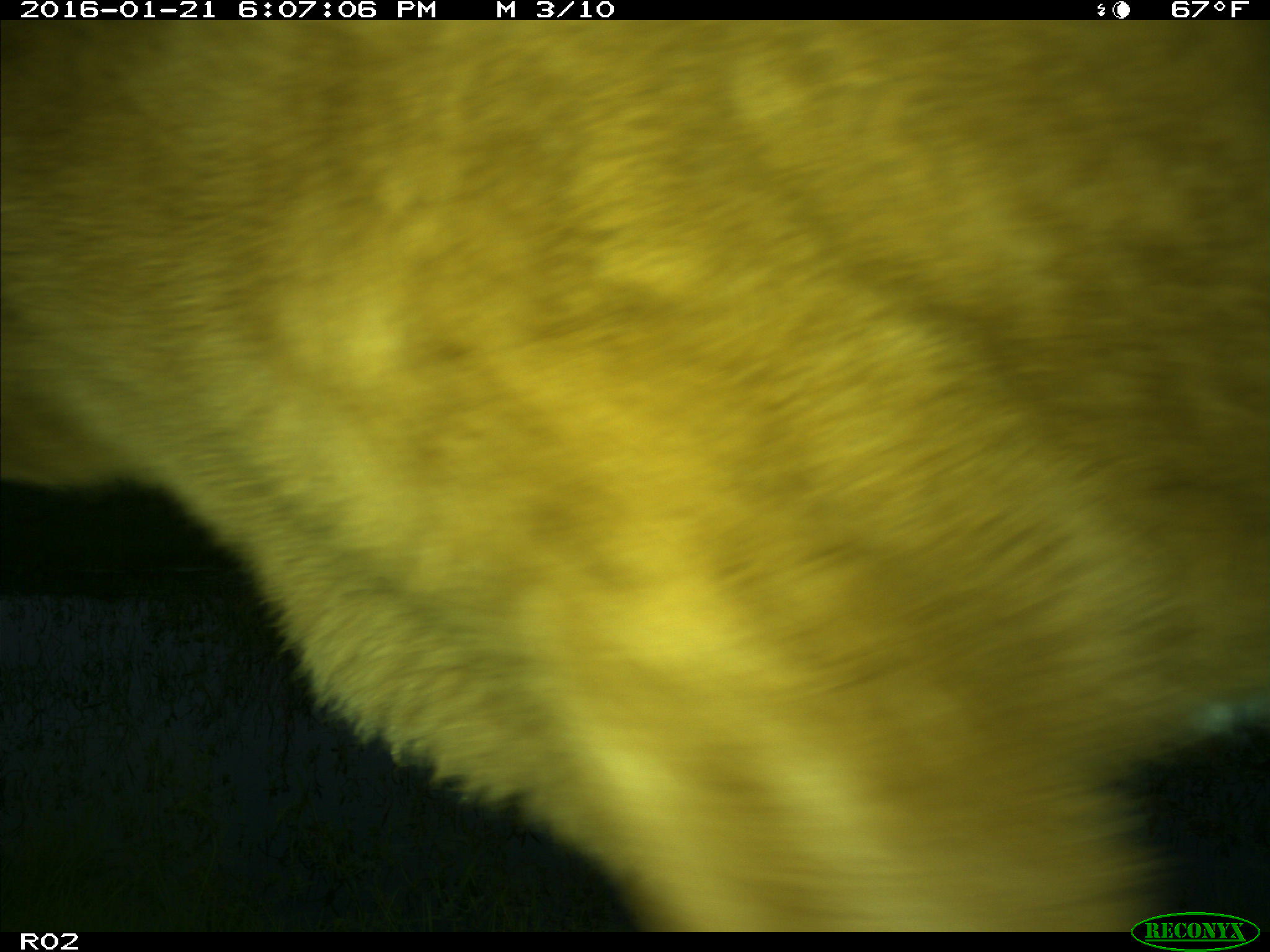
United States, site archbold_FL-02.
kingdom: Animalia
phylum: Chordata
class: Mammalia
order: Artiodactyla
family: Bovidae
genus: Bos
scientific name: Bos taurus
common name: domestic cow